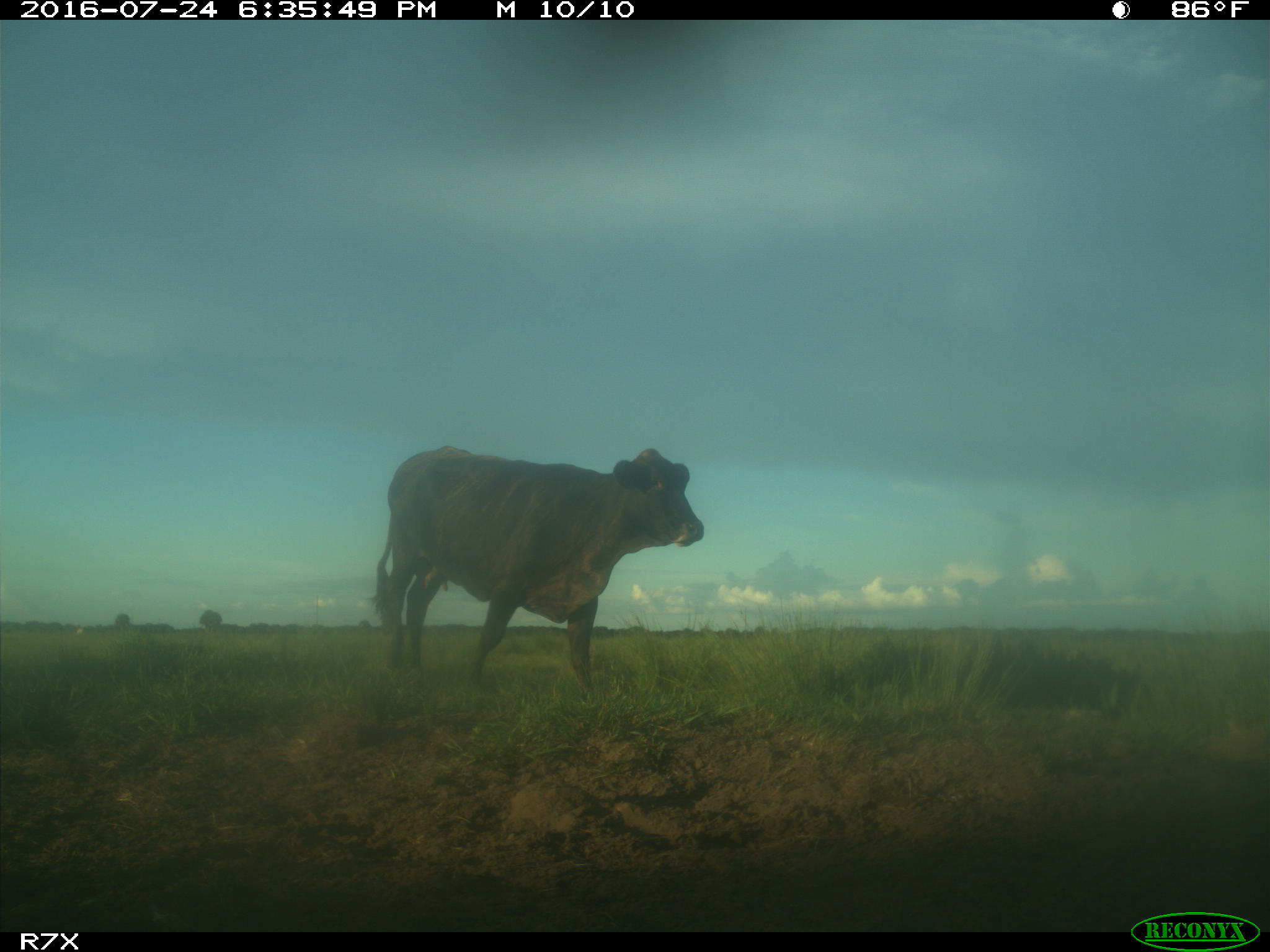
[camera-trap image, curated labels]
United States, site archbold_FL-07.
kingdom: Animalia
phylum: Chordata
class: Mammalia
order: Artiodactyla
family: Bovidae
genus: Bos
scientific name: Bos taurus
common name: domestic cow